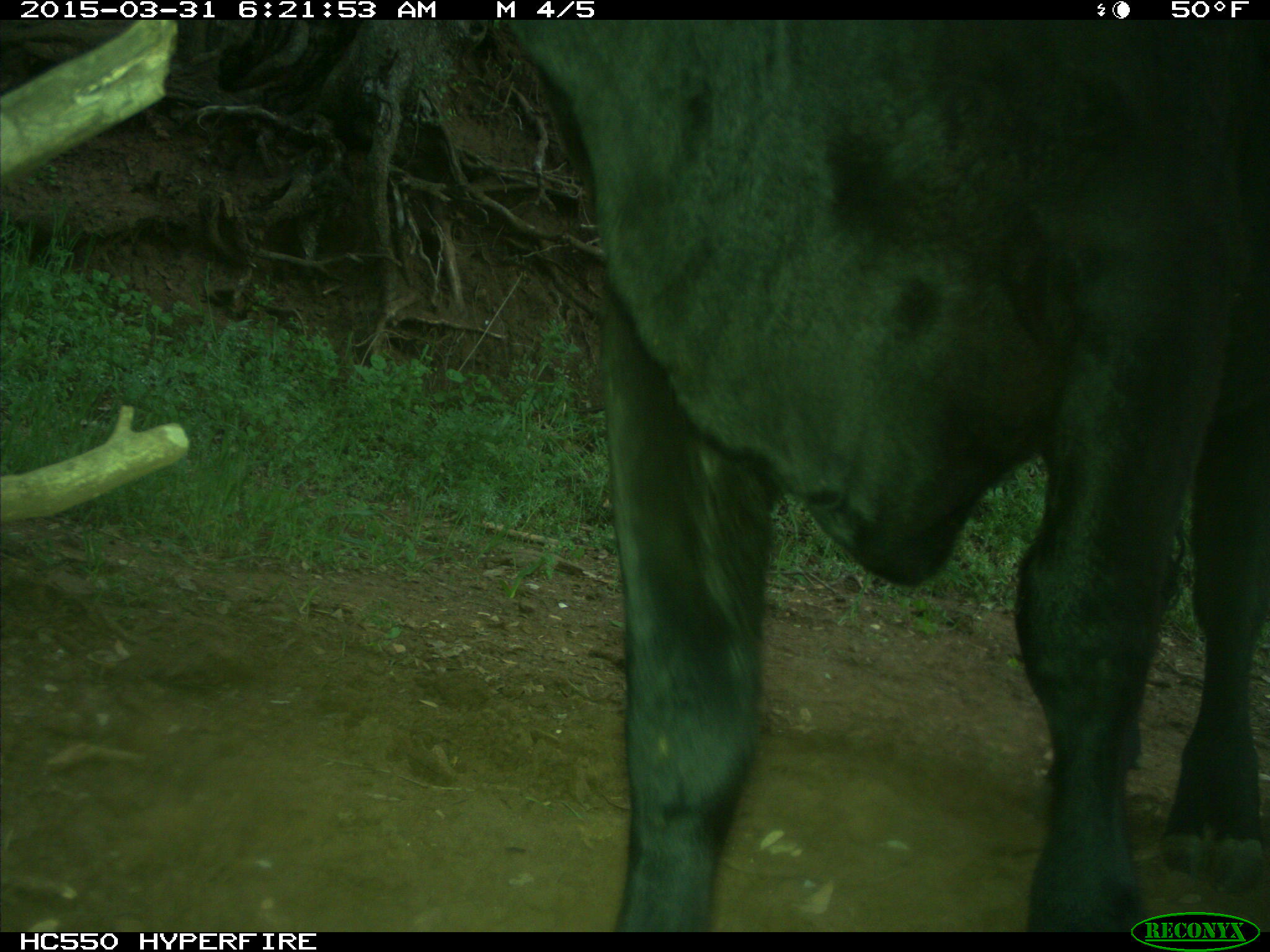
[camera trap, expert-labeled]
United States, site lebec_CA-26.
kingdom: Animalia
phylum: Chordata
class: Mammalia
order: Artiodactyla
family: Bovidae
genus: Bos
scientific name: Bos taurus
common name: domestic cow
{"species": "Bos taurus (domestic cow)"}